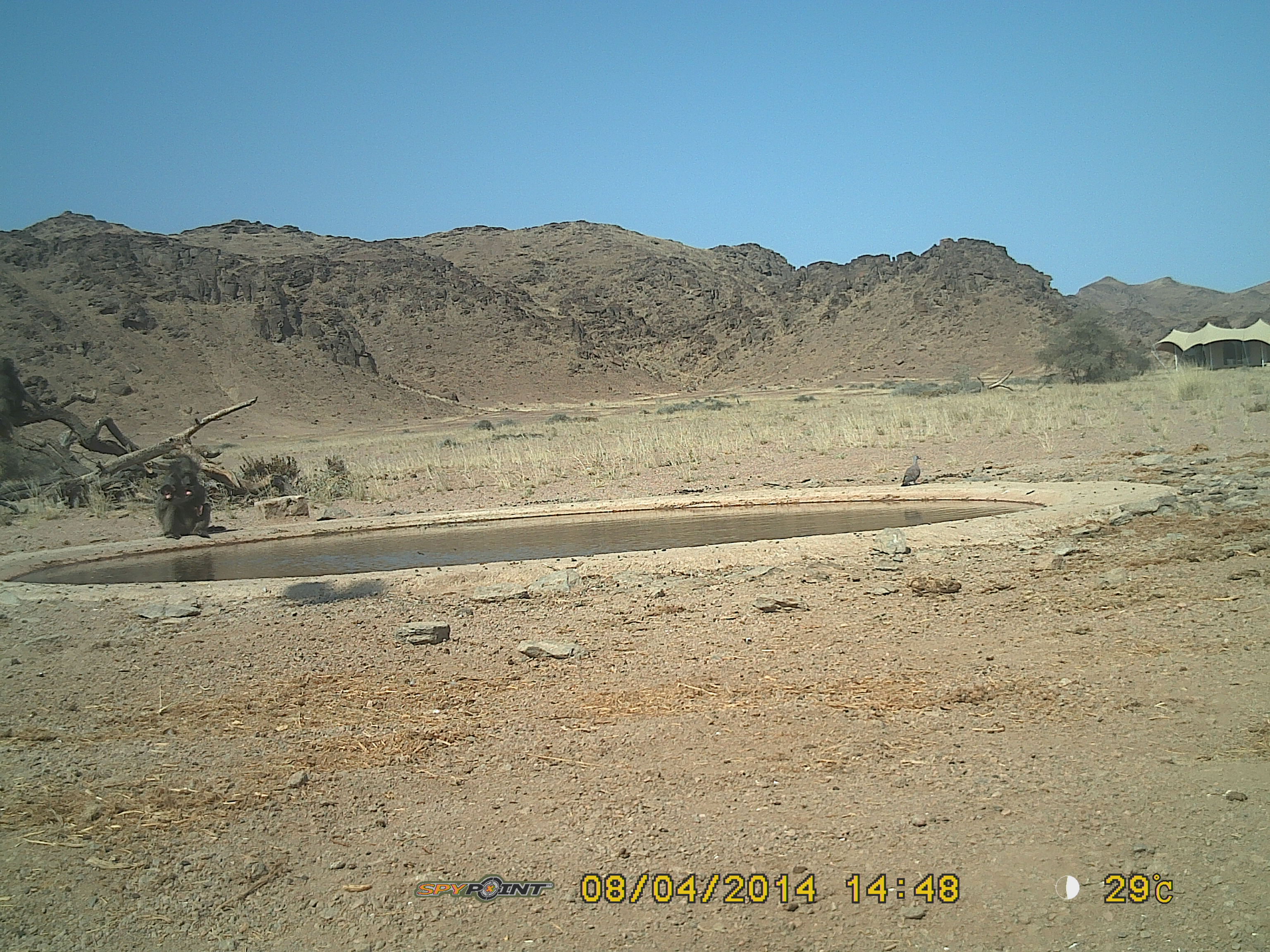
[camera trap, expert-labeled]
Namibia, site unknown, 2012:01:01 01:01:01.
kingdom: Animalia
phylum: Chordata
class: Mammalia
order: Primates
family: Cercopithecidae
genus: Papio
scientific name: Papio anubis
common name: olive baboon